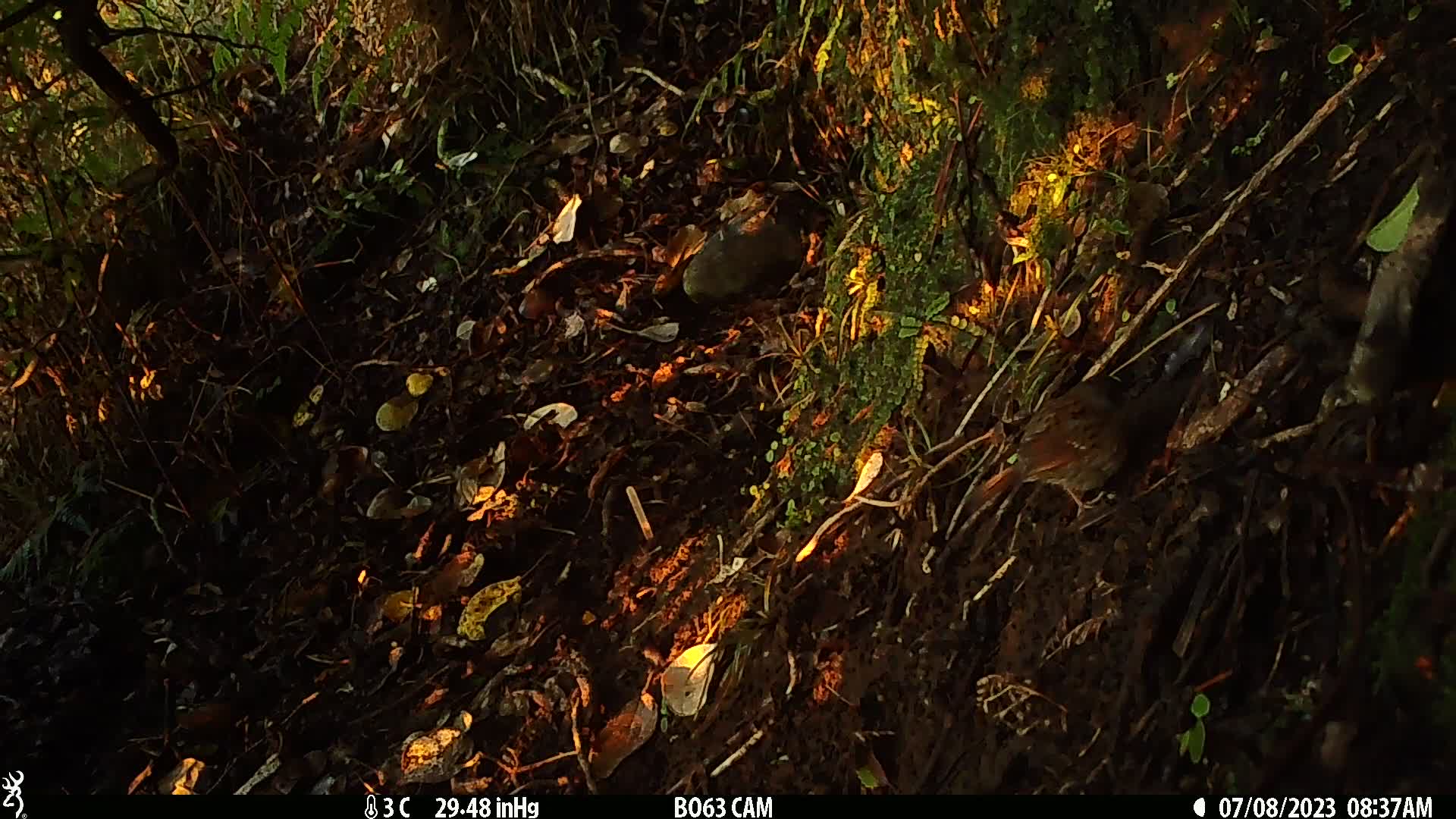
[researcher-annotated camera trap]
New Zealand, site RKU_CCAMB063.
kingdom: Animalia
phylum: Chordata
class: Aves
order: Passeriformes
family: Prunellidae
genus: Prunella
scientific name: Prunella modularis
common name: dunnock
Dunnock (Prunella modularis).